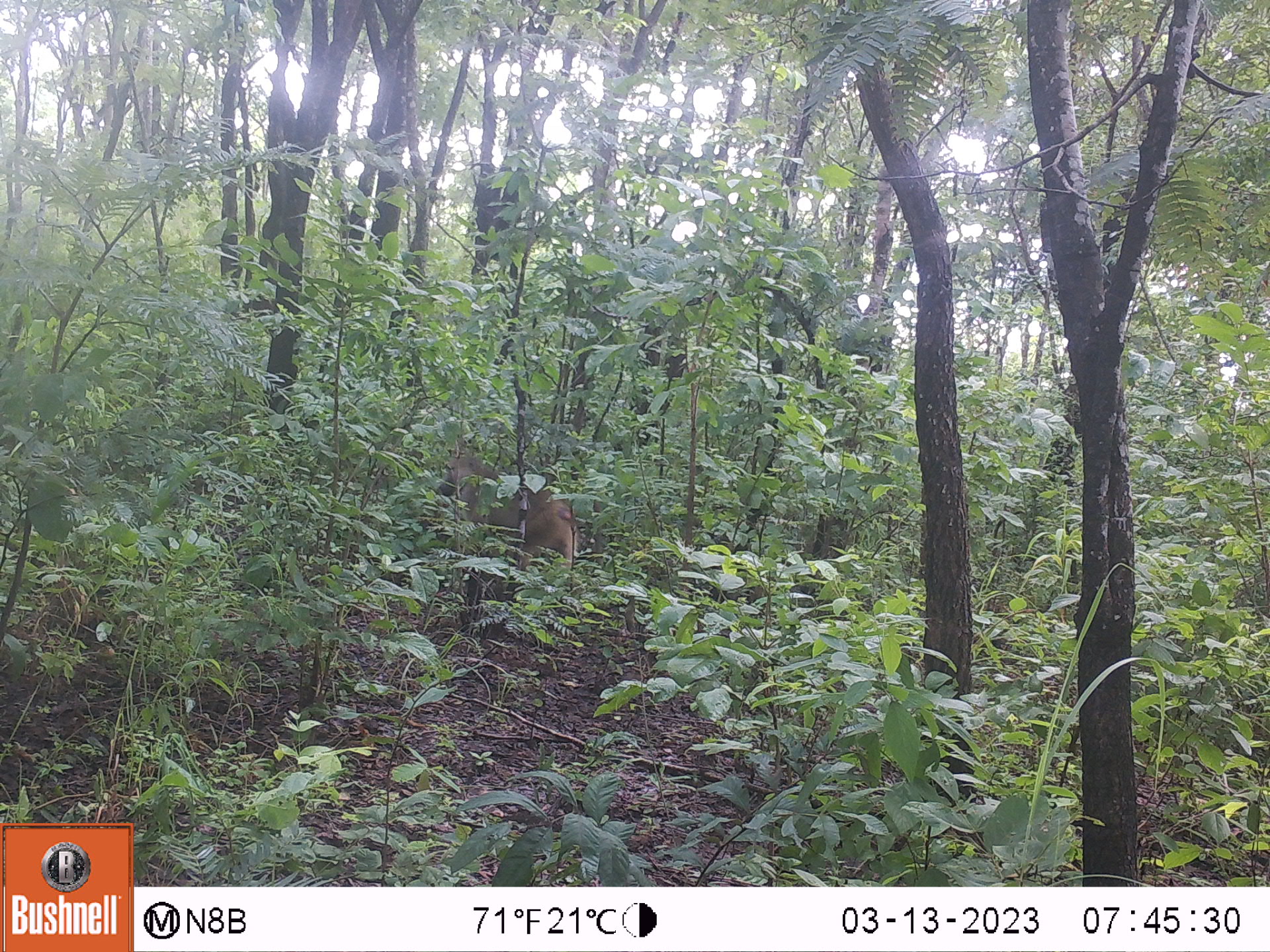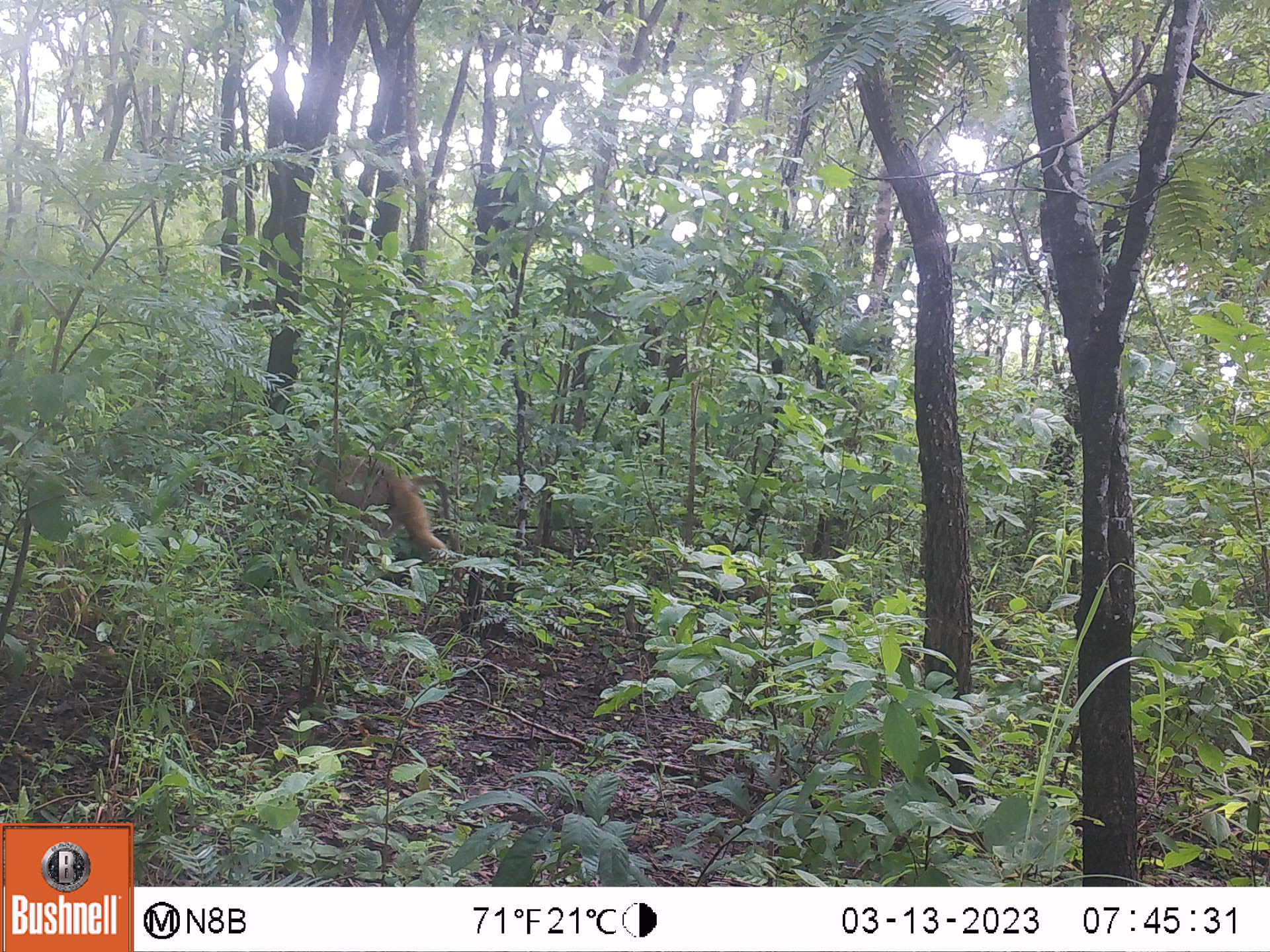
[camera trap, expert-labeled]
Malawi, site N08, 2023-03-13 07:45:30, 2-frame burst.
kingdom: Animalia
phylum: Chordata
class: Mammalia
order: Primates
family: Cercopithecidae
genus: Papio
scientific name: Papio cynocephalus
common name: yellow baboon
Yellow baboon (Papio cynocephalus), count 1.